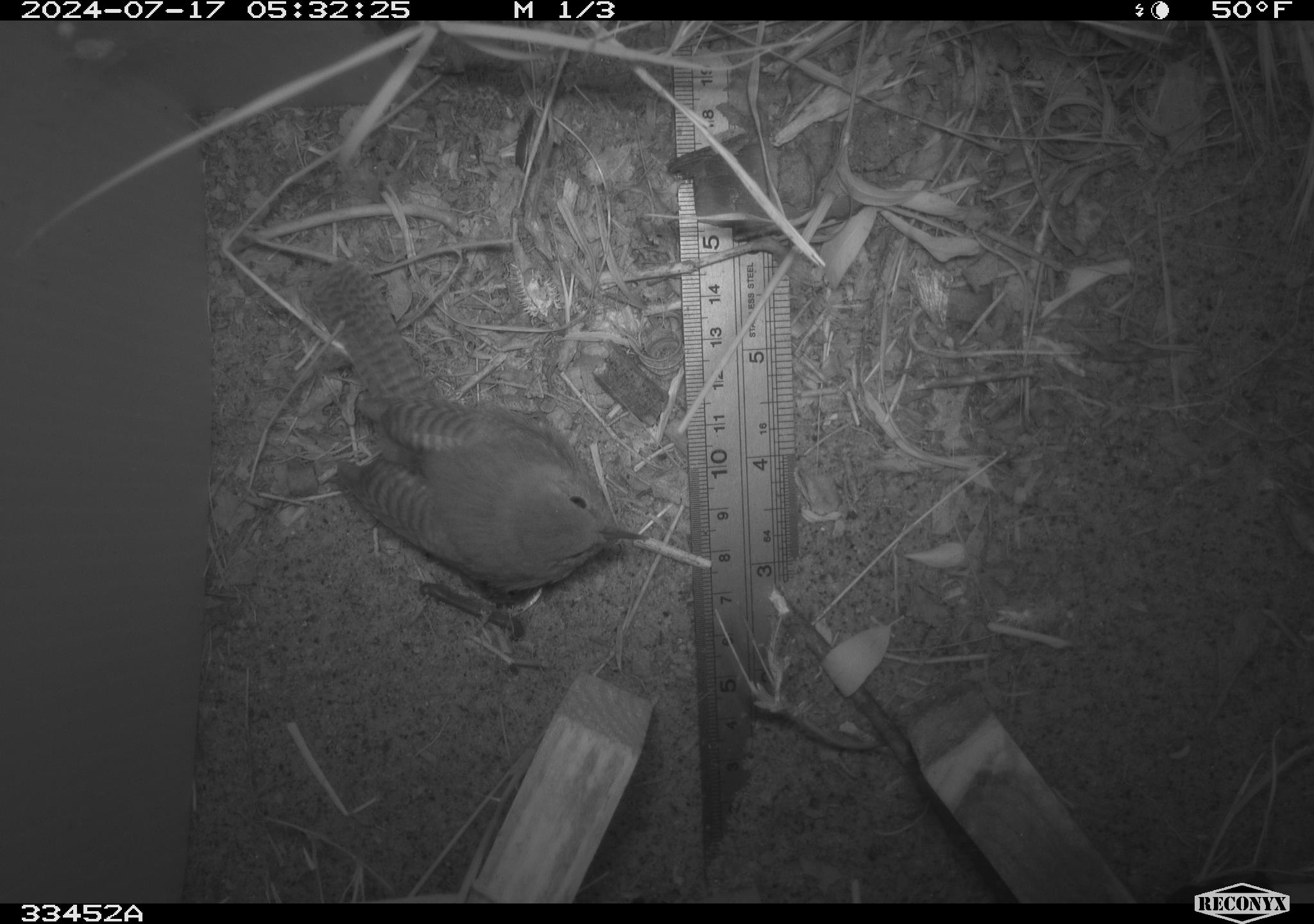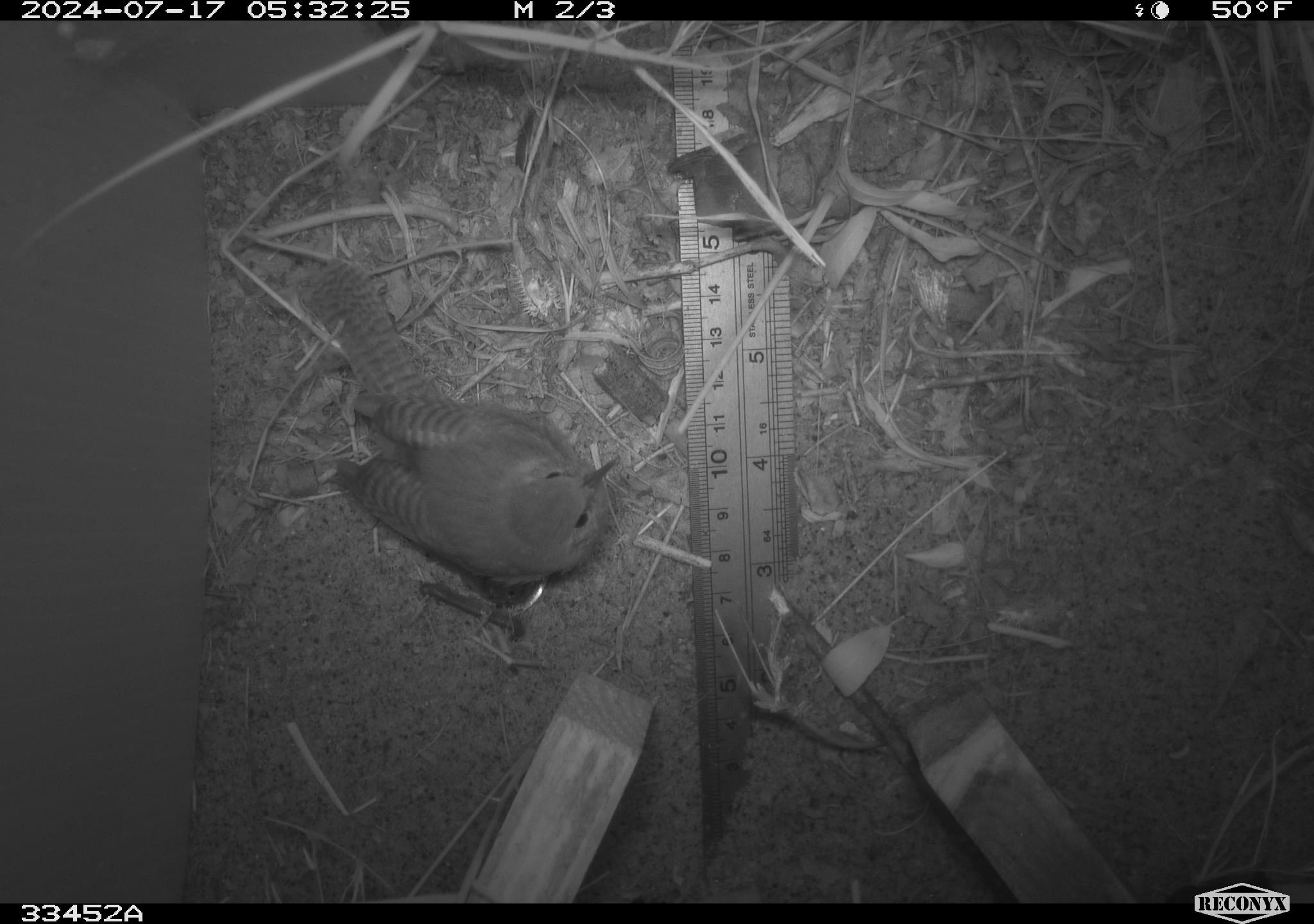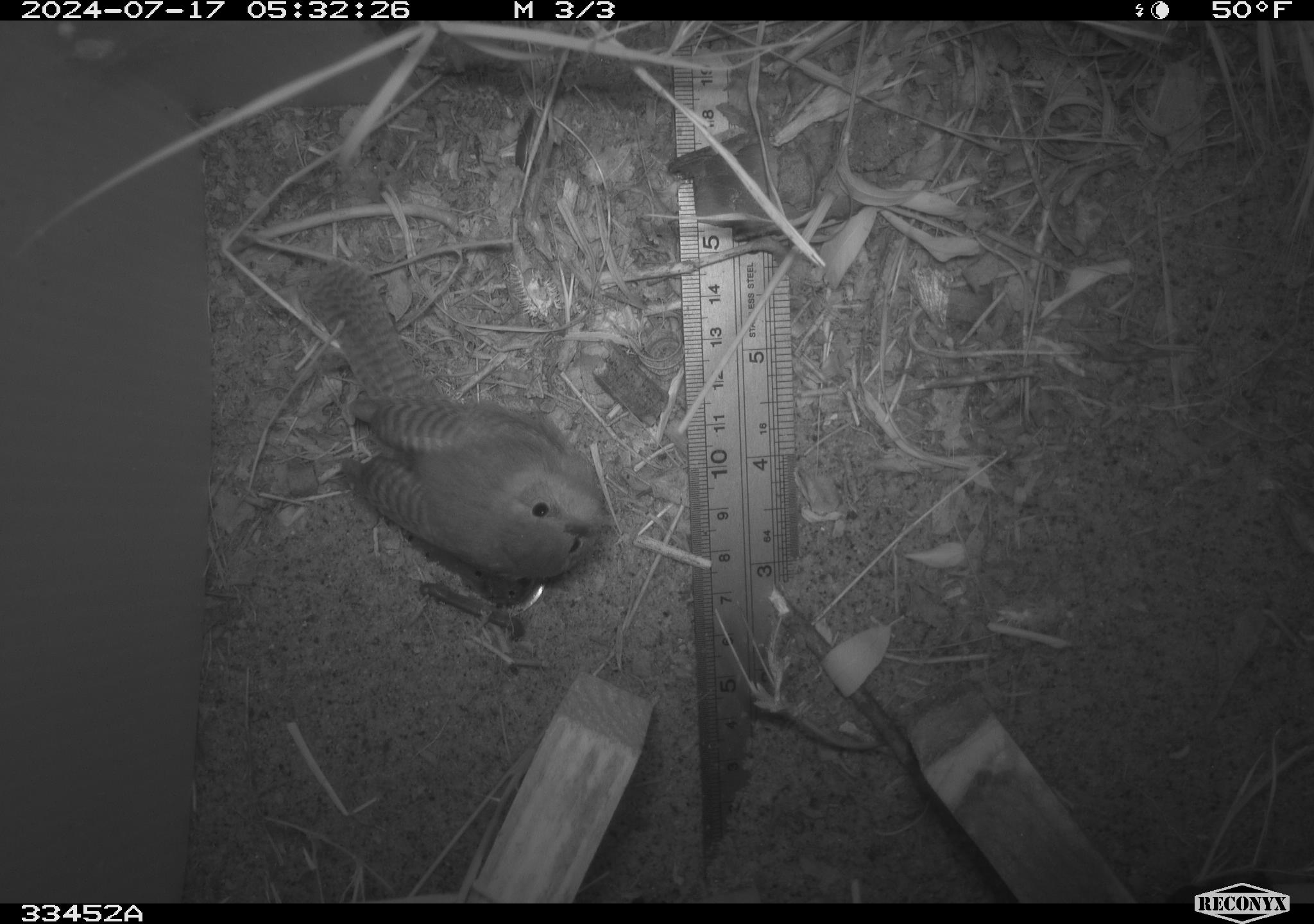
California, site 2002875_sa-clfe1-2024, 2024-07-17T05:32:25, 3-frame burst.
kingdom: Animalia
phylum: Chordata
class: Aves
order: Passeriformes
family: Troglodytidae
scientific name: Troglodytidae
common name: wren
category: troglodytidae family